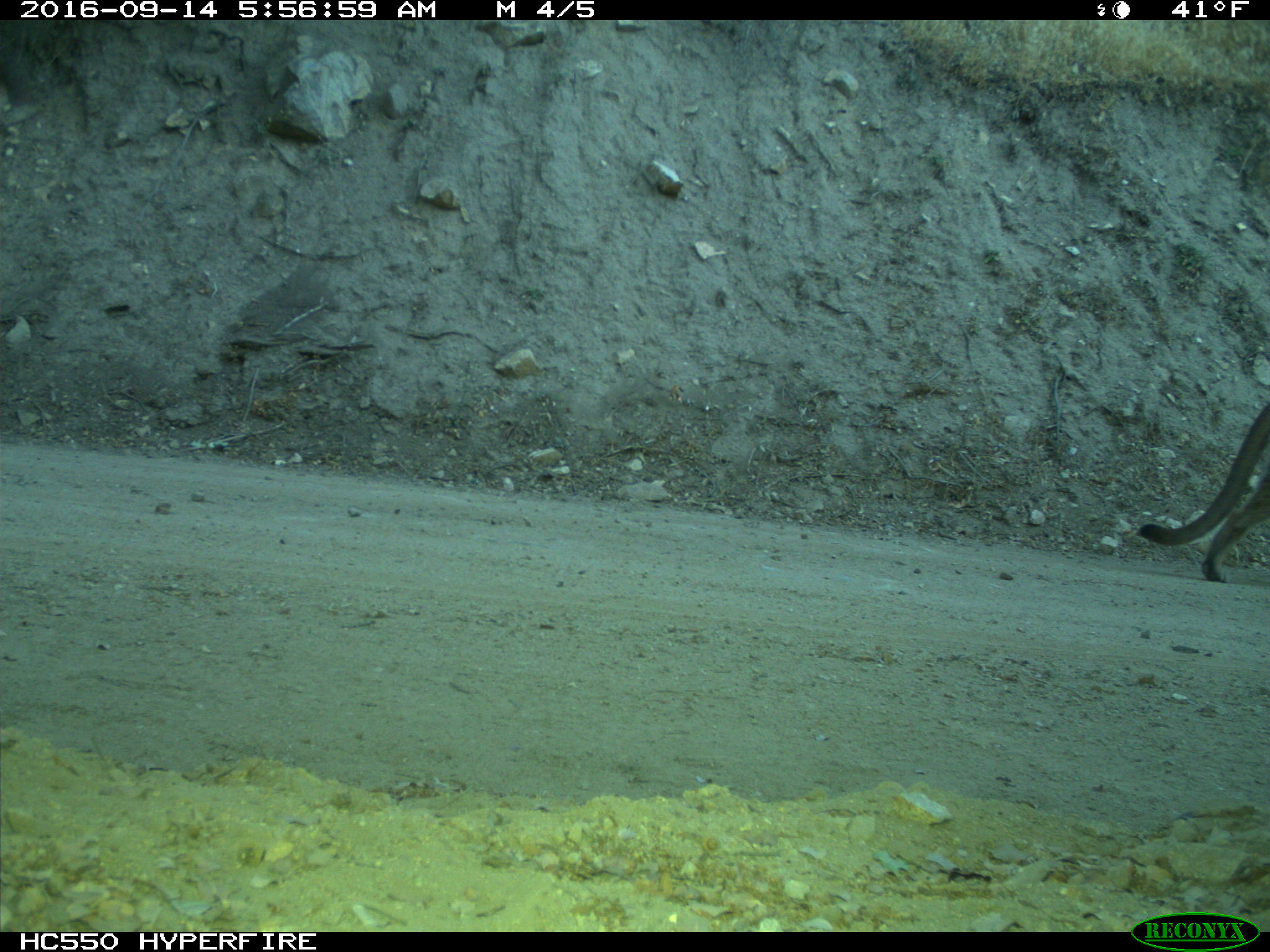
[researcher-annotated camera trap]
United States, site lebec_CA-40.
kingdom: Animalia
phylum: Chordata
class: Mammalia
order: Carnivora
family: Felidae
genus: Puma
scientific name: Puma concolor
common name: mountain lion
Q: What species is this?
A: Puma concolor (mountain lion).